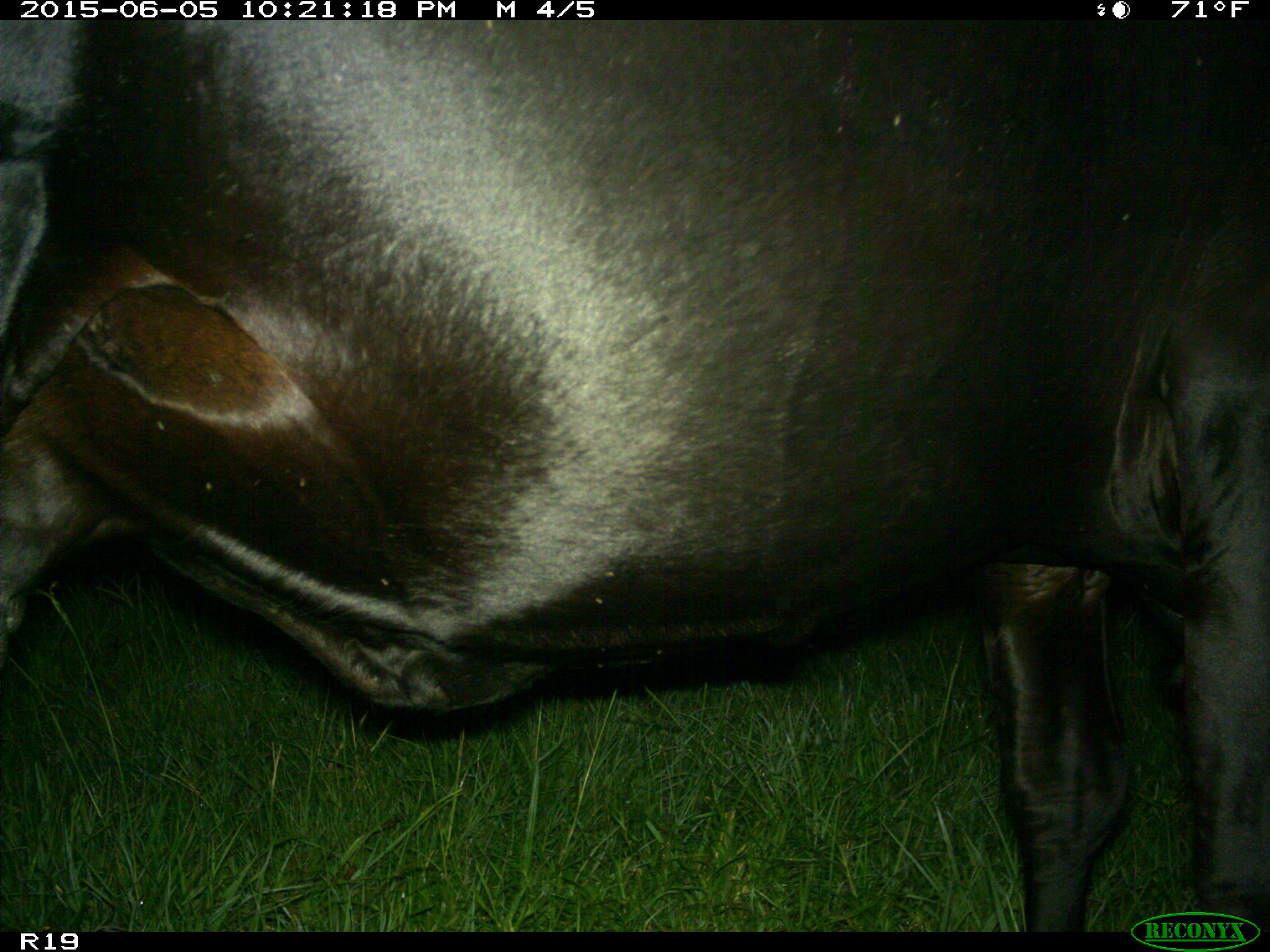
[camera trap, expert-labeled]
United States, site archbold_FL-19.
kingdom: Animalia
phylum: Chordata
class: Mammalia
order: Artiodactyla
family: Bovidae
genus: Bos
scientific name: Bos taurus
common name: domestic cow